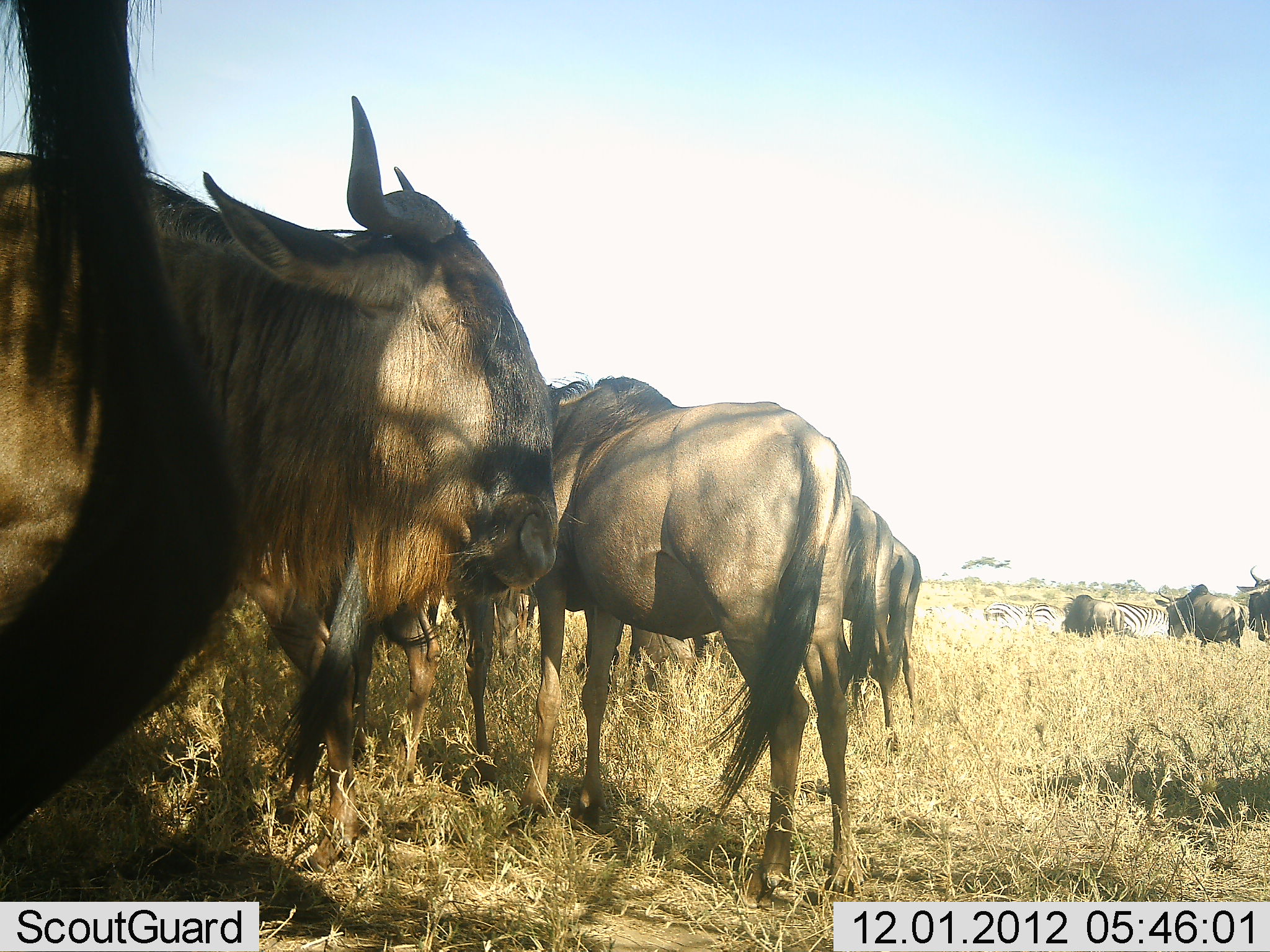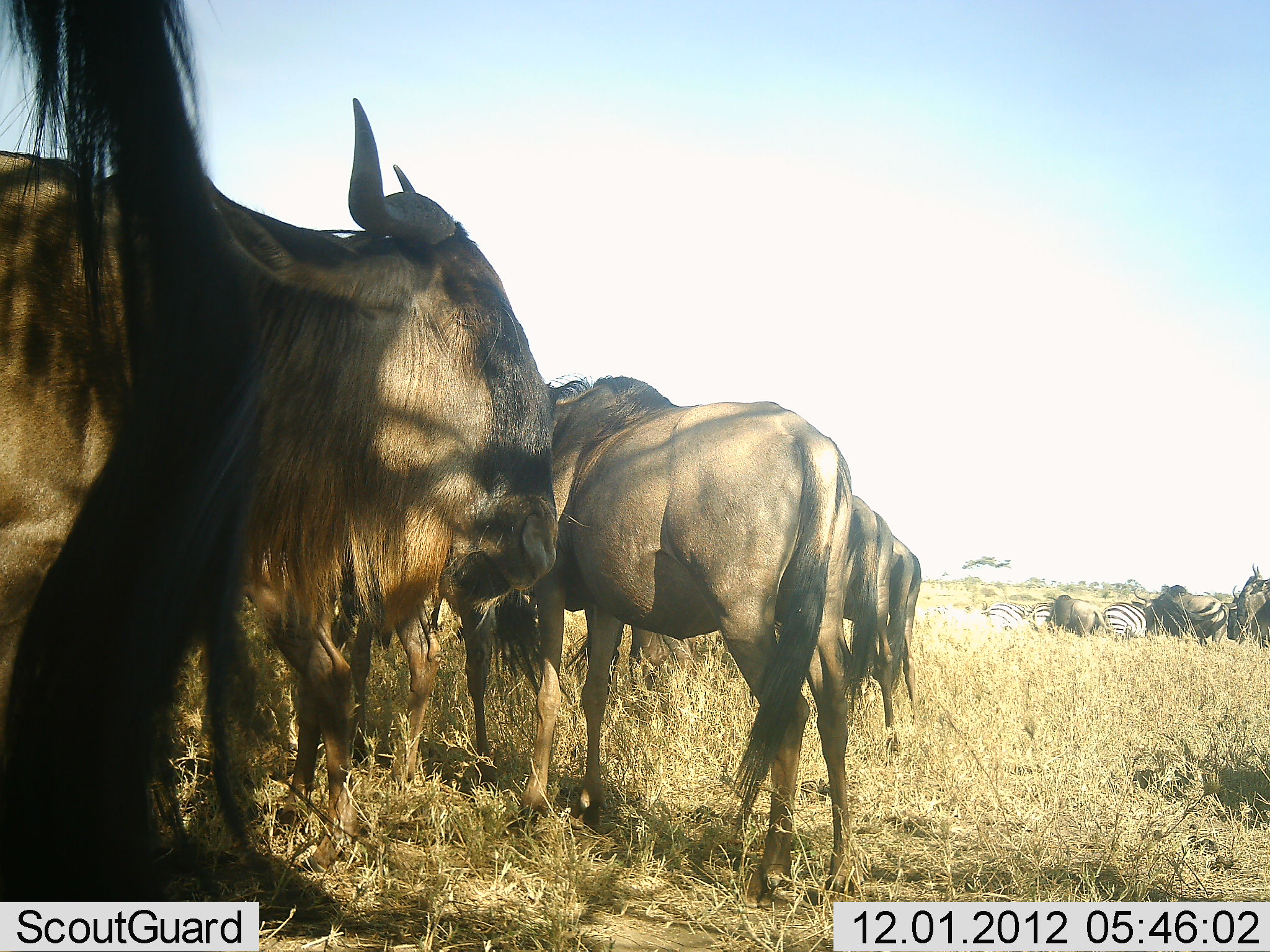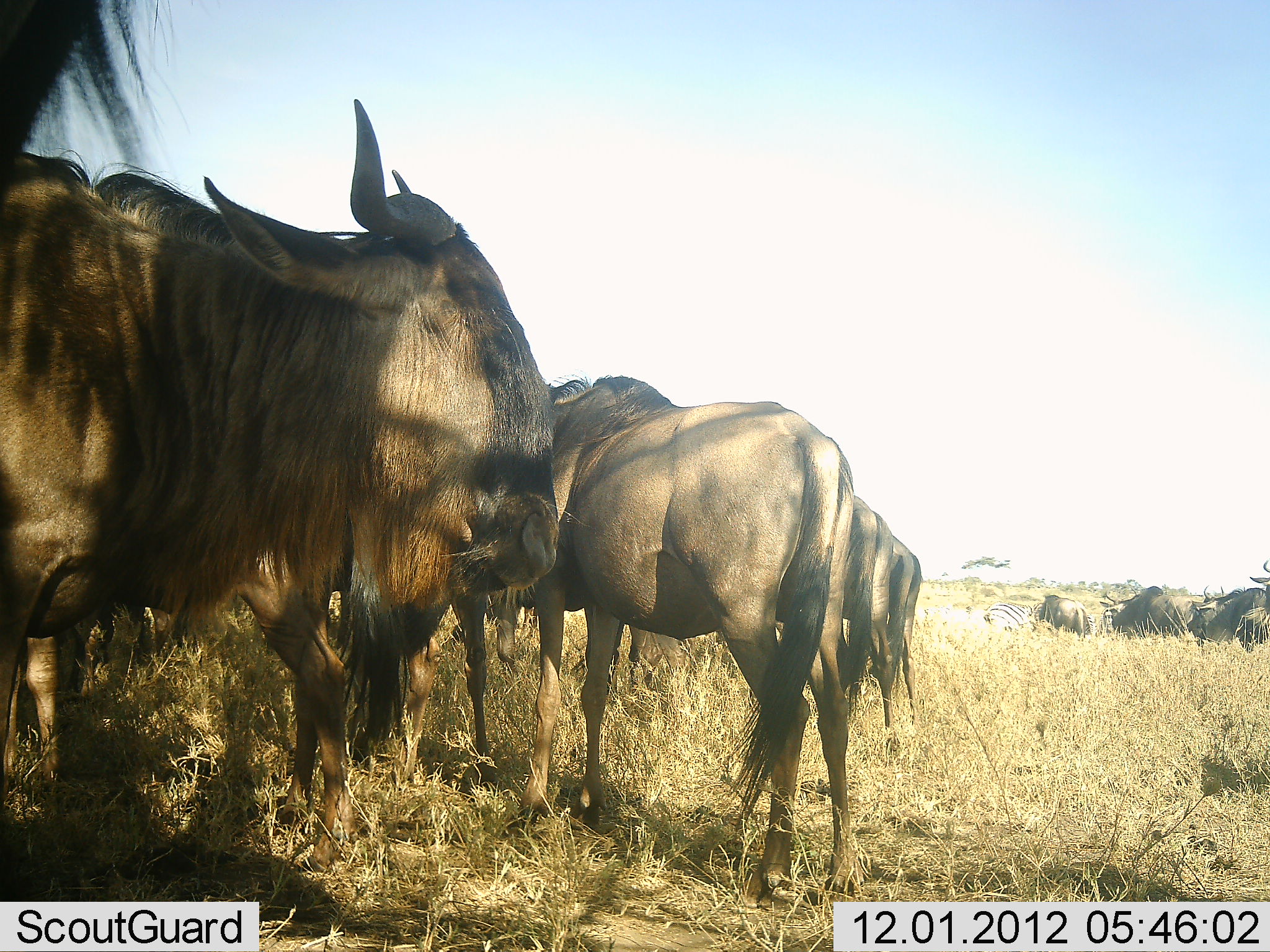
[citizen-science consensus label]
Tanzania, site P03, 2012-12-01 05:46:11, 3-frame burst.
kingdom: Animalia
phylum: Chordata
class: Mammalia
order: Artiodactyla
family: Bovidae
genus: Connochaetes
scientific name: Connochaetes taurinus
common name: blue wildebeest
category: wildebeest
Wildebeest (blue wildebeest) (Connochaetes taurinus), count 9. Behavior (volunteer vote fractions): standing 67%, resting 8%, moving 58%, interacting 0%. Young present (vote fraction): 0%. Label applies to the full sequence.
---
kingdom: Animalia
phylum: Chordata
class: Mammalia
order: Perissodactyla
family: Equidae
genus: Equus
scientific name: Equus quagga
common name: plains zebra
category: zebra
Zebra (plains zebra) (Equus quagga), count 3. Behavior (volunteer vote fractions): standing 45%, resting 9%, moving 36%, interacting 0%. Young present (vote fraction): 0%. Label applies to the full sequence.